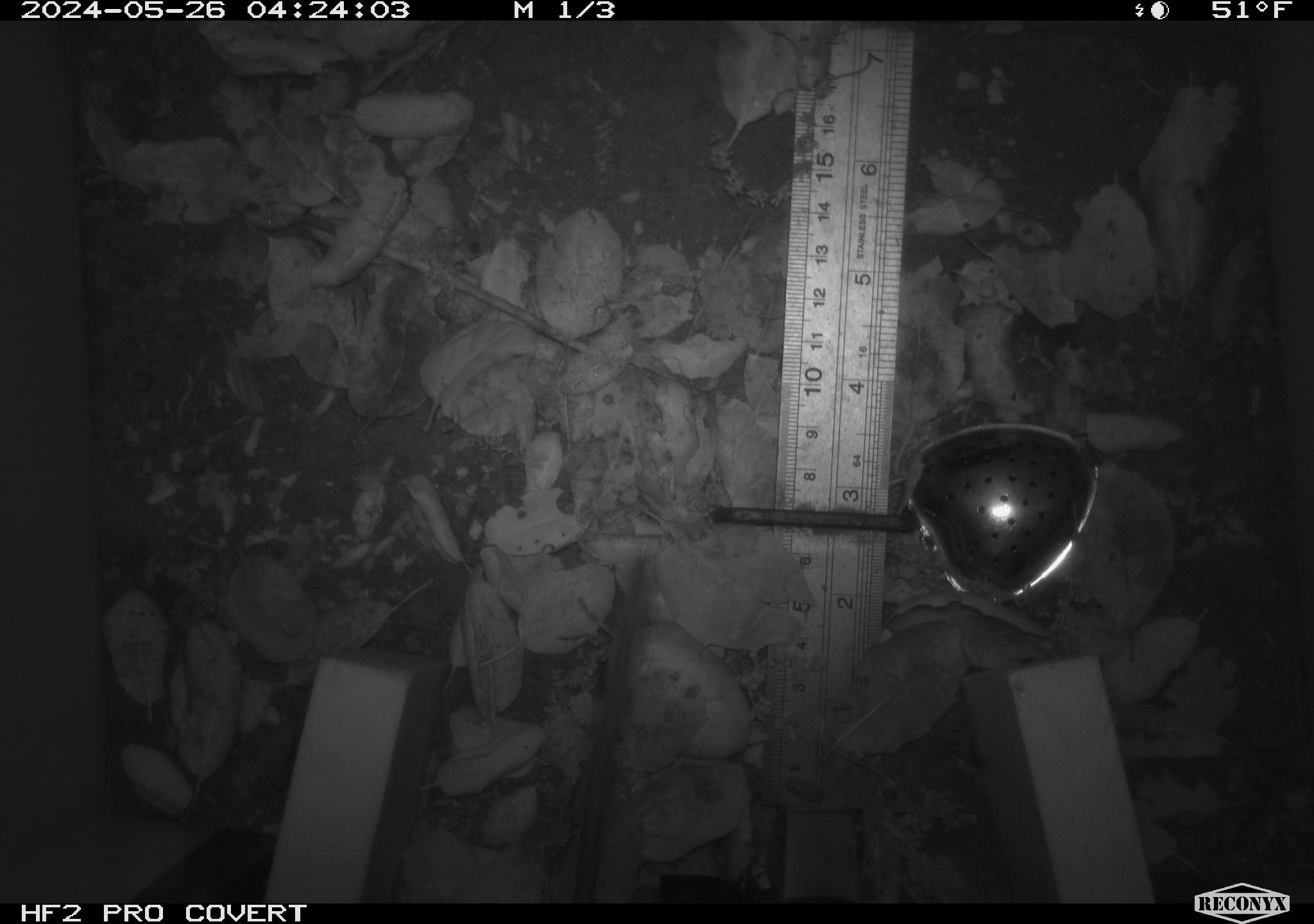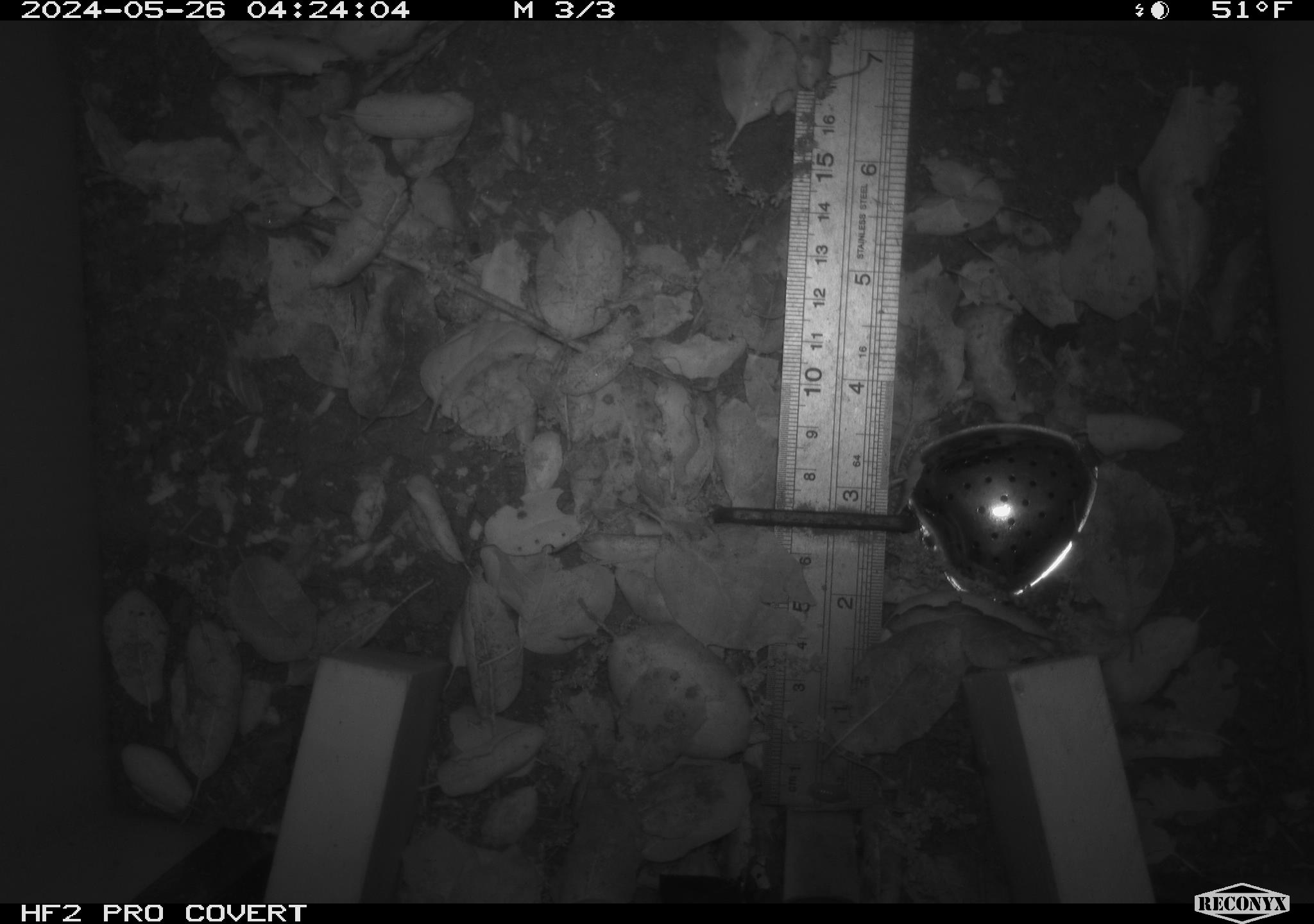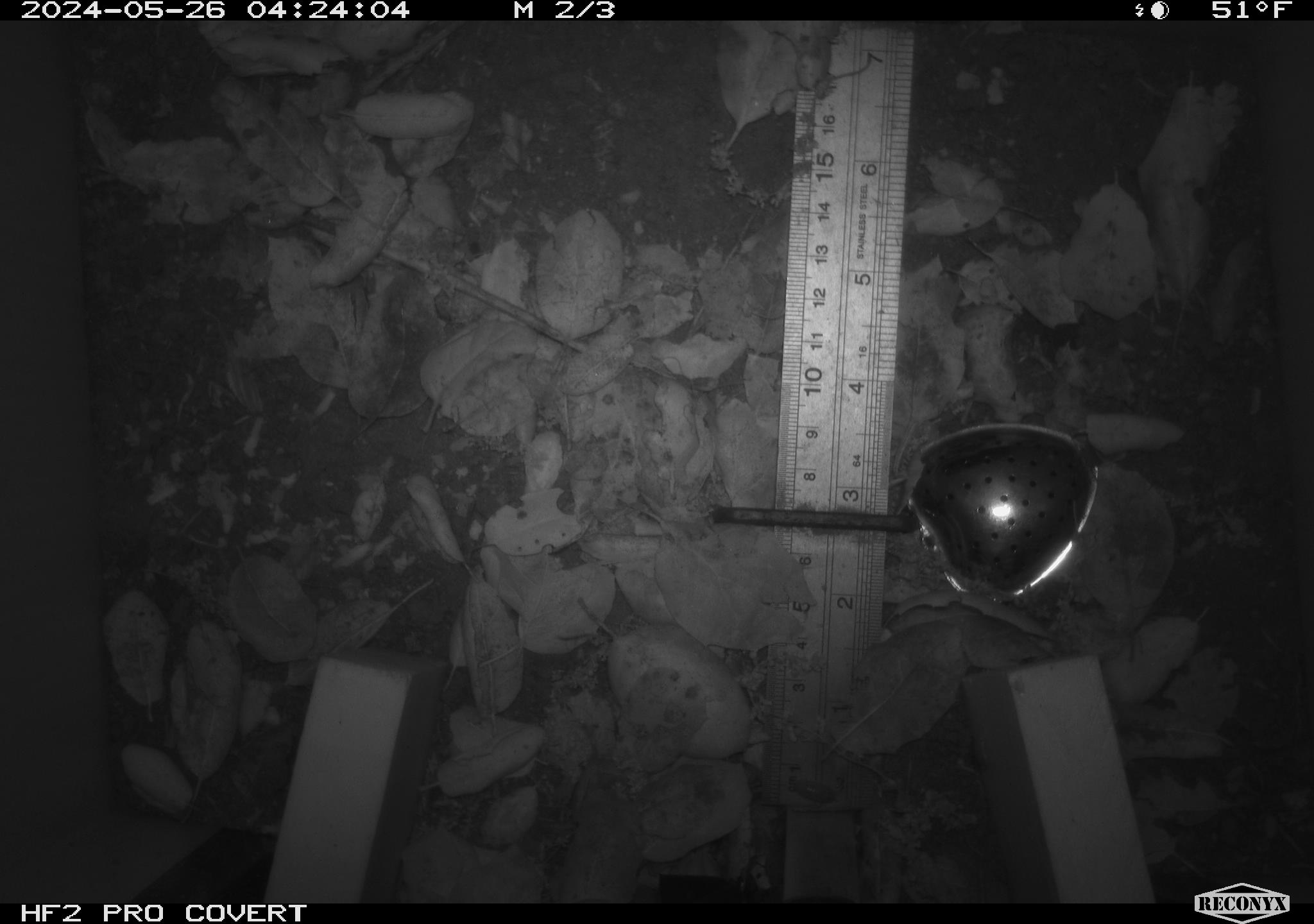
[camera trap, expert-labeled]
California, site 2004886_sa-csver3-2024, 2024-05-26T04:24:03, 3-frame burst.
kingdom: Animalia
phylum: Chordata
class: Mammalia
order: Rodentia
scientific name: Rodentia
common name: rodent